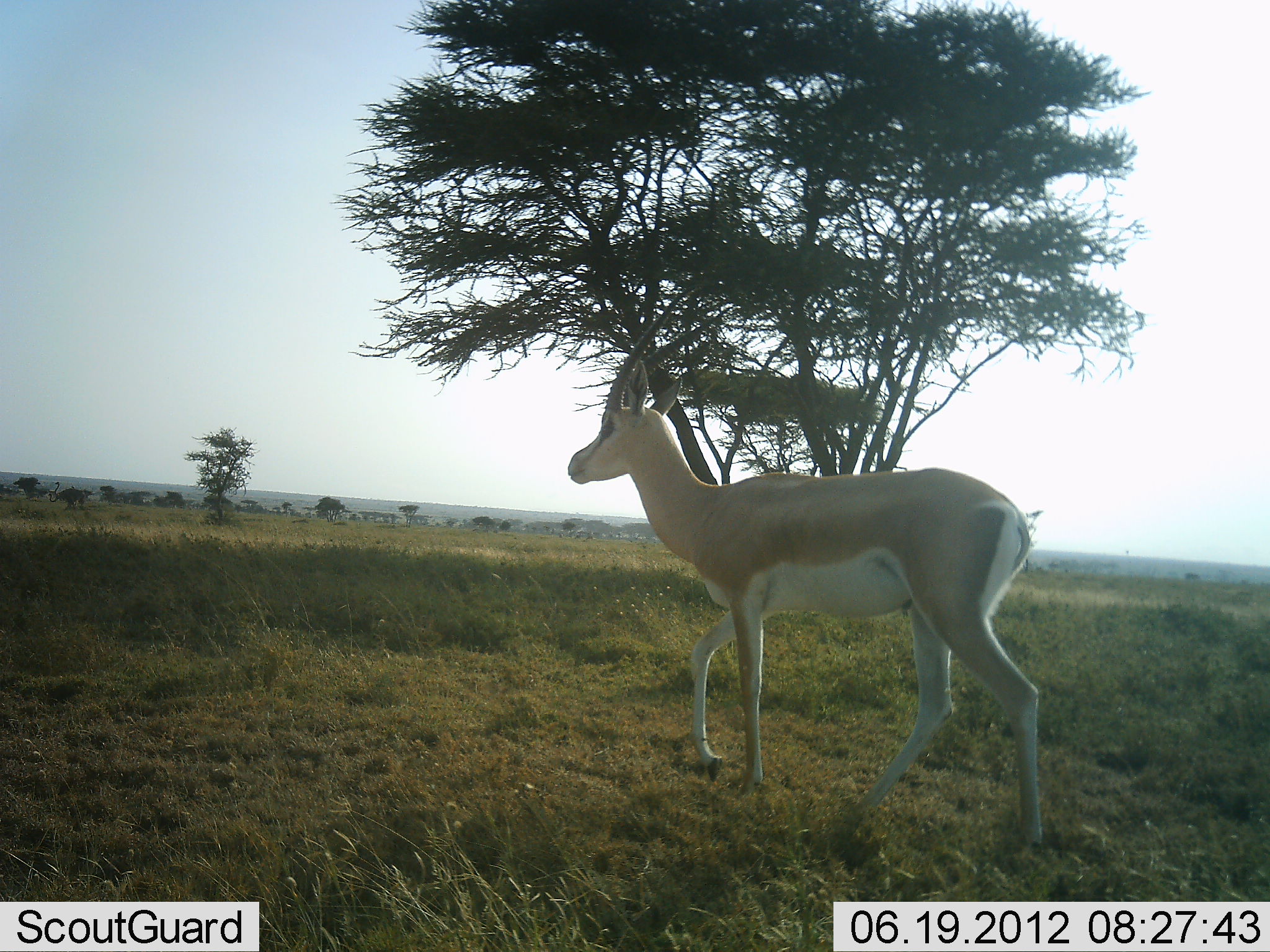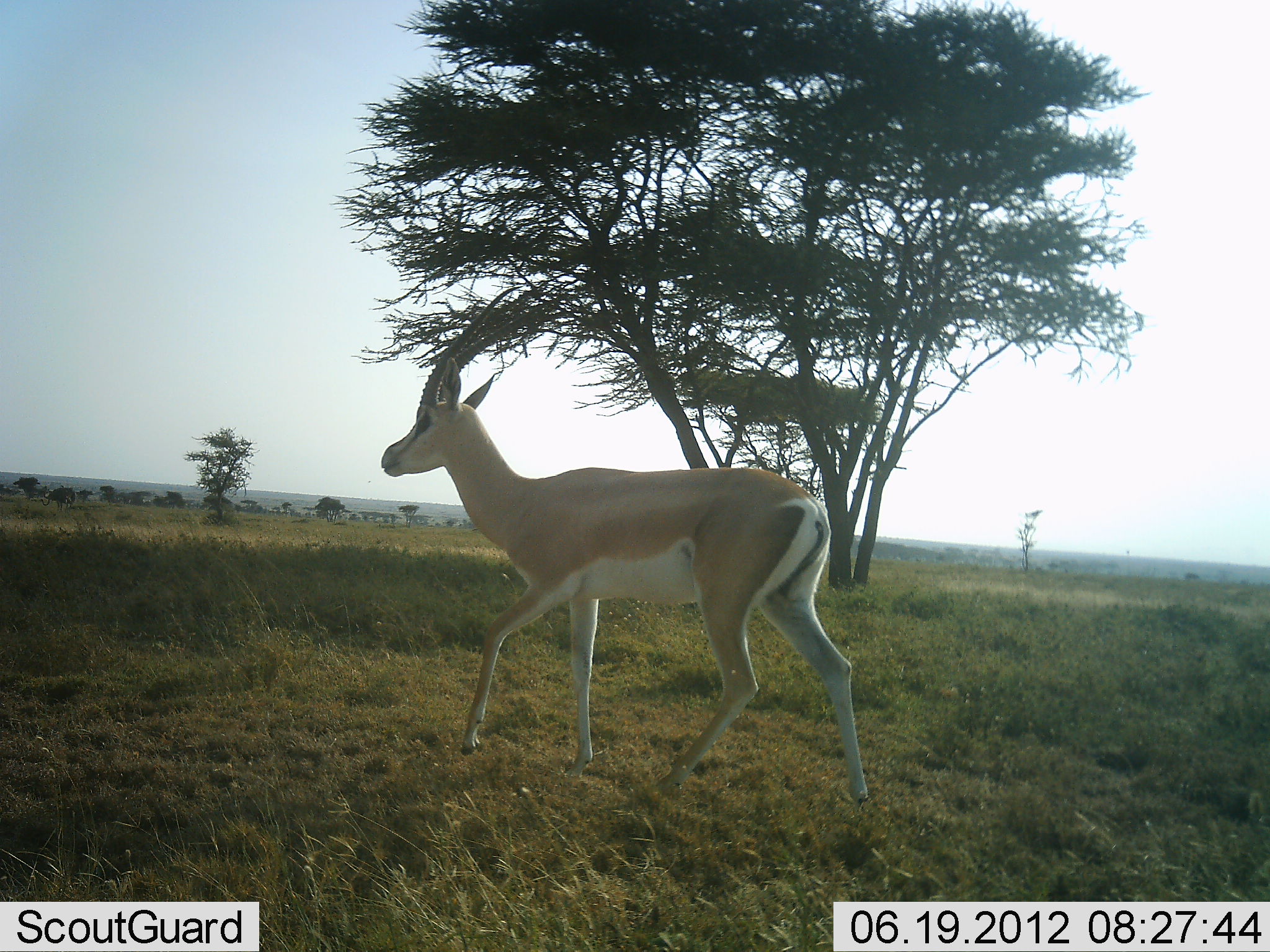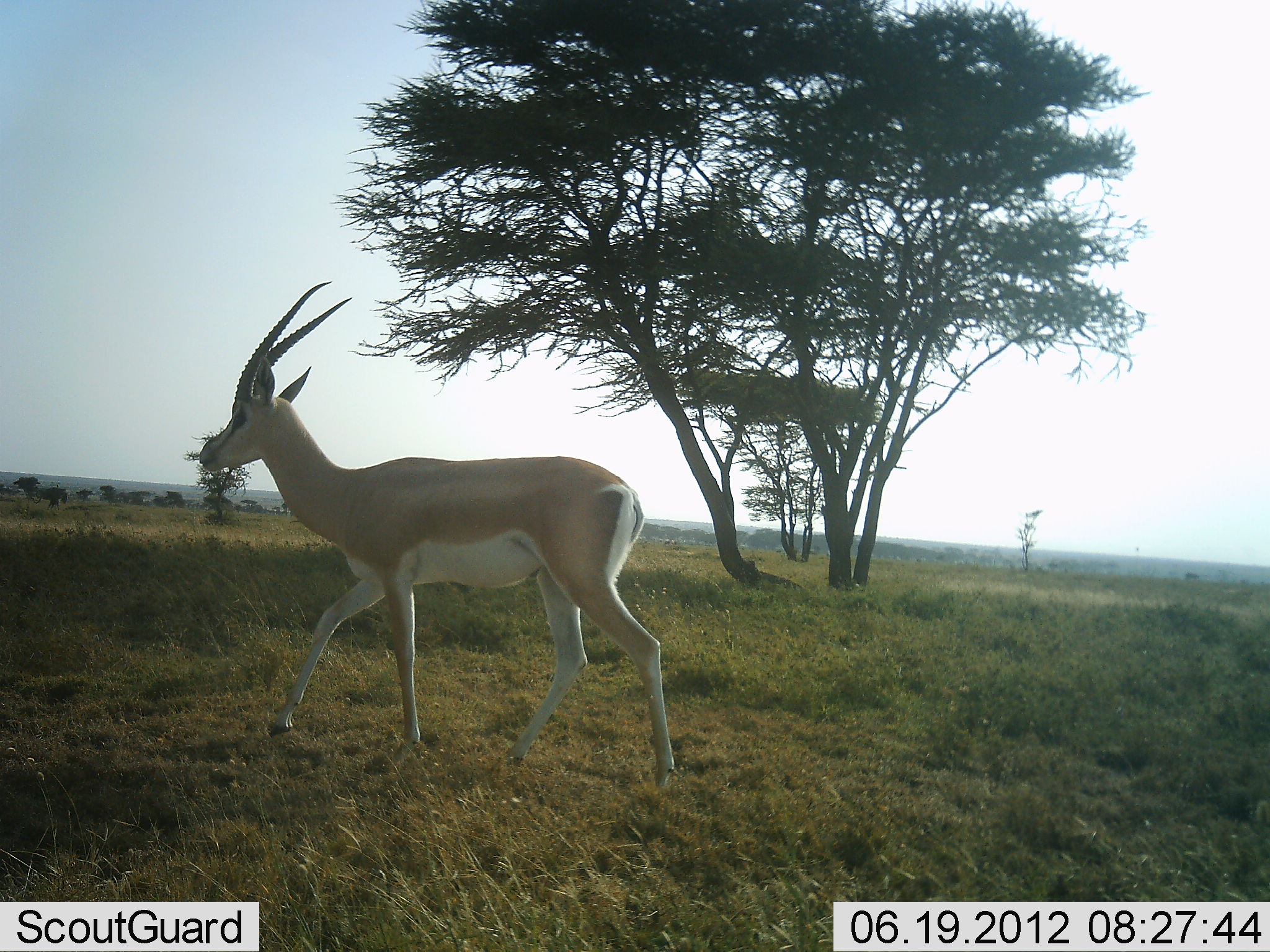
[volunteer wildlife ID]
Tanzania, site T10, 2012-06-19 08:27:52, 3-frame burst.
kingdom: Animalia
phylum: Chordata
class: Mammalia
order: Artiodactyla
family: Bovidae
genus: Nanger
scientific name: Nanger granti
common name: grant's gazelle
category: gazellegrants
Gazellegrants (grant's gazelle) (Nanger granti), count 1. Behavior (volunteer vote fractions): standing 0%, resting 0%, moving 100%, interacting 0%. Young present (vote fraction): 0%. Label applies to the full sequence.